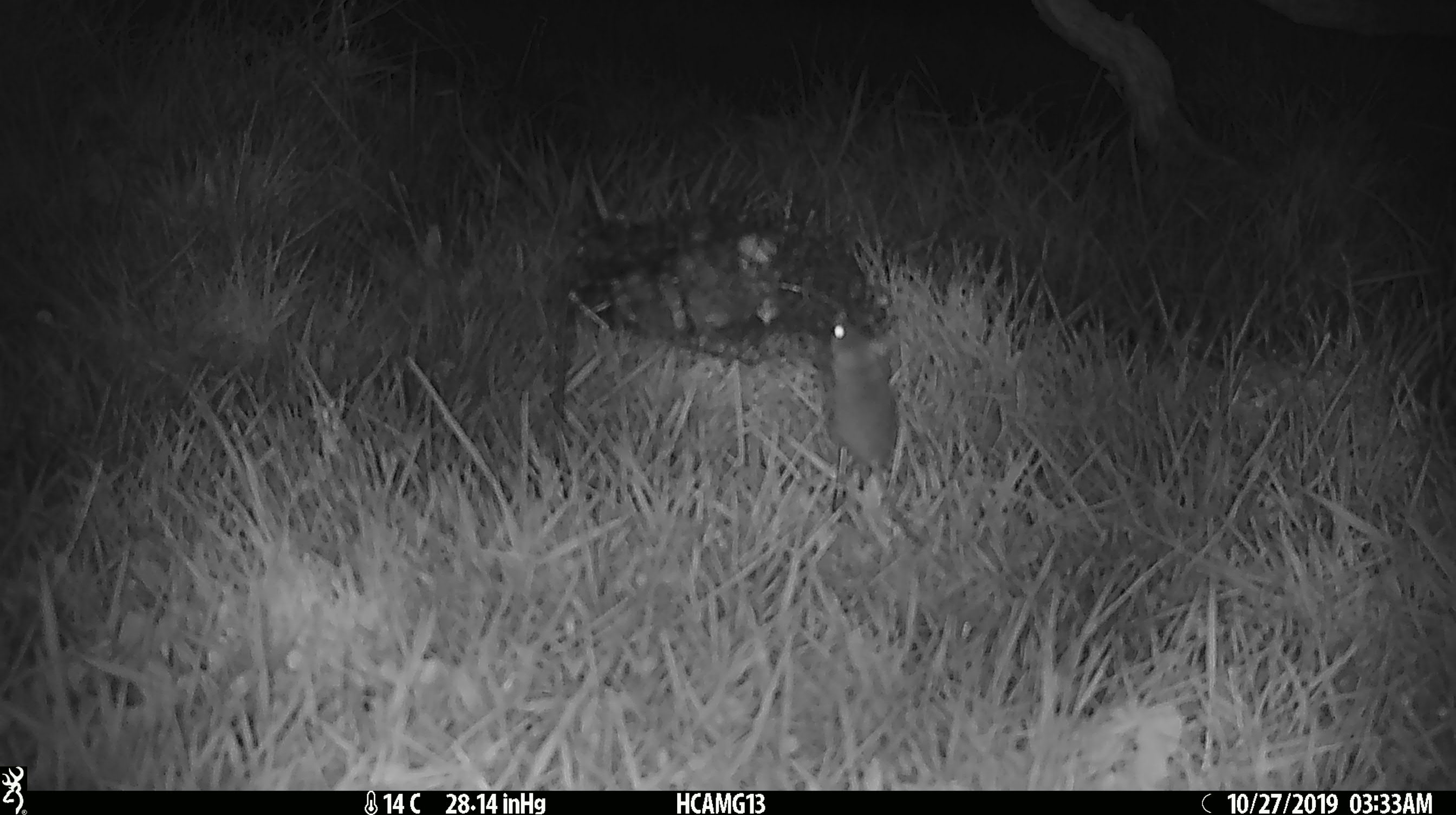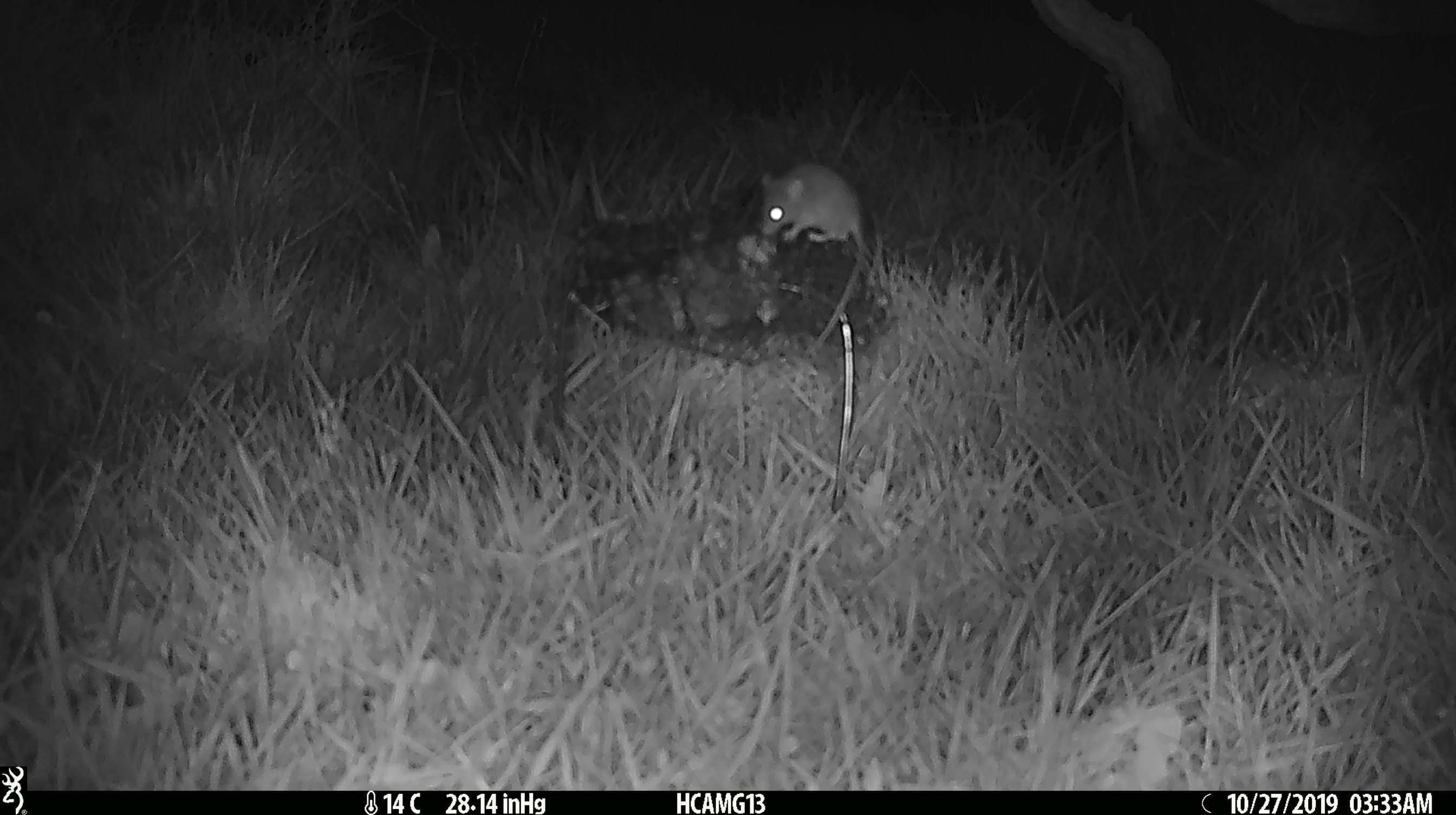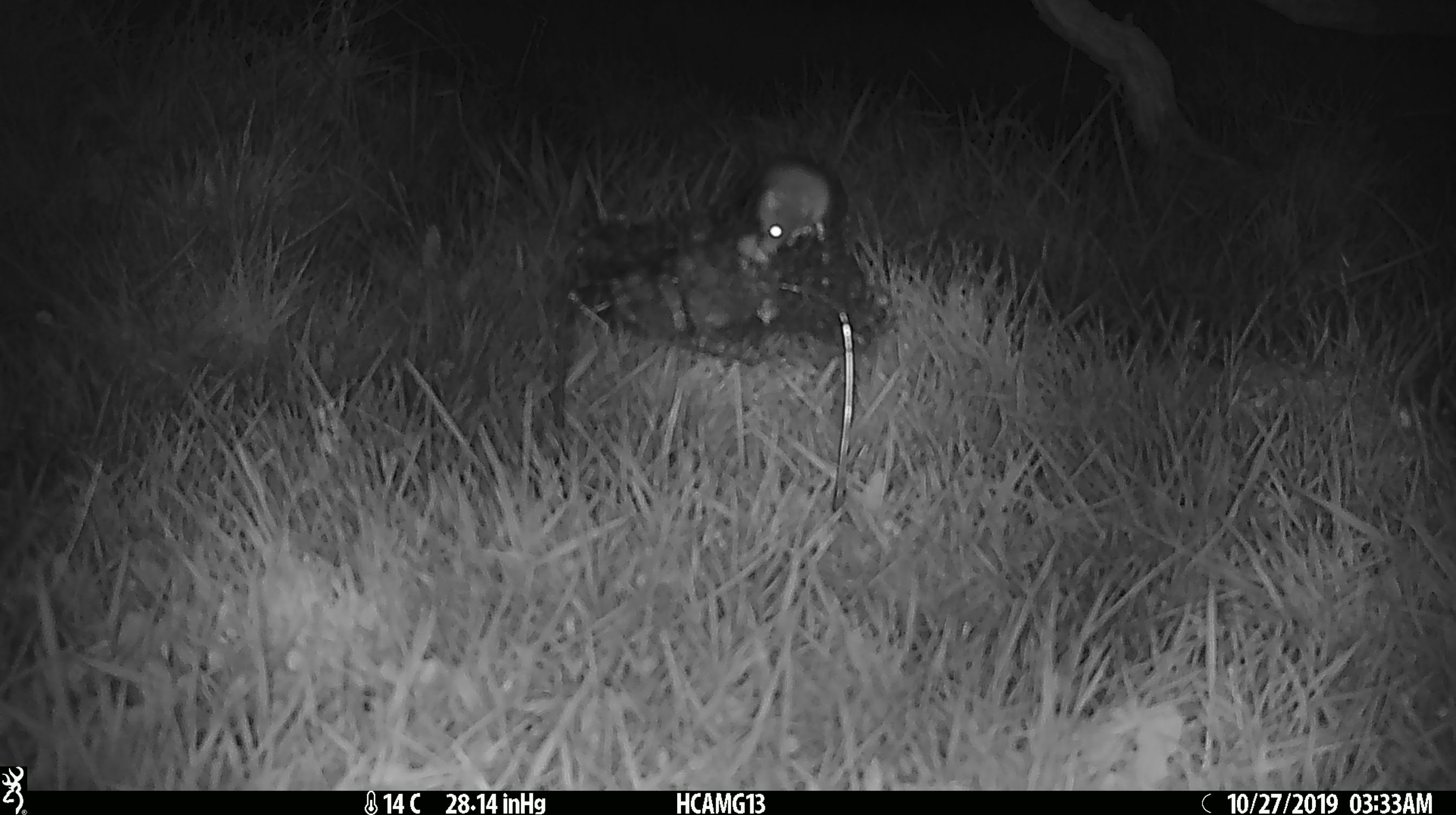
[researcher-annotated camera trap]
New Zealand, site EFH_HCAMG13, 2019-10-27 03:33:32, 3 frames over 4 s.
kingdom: Animalia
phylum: Chordata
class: Mammalia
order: Rodentia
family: Muridae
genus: Mus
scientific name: Mus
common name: mouse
Mouse (Mus).